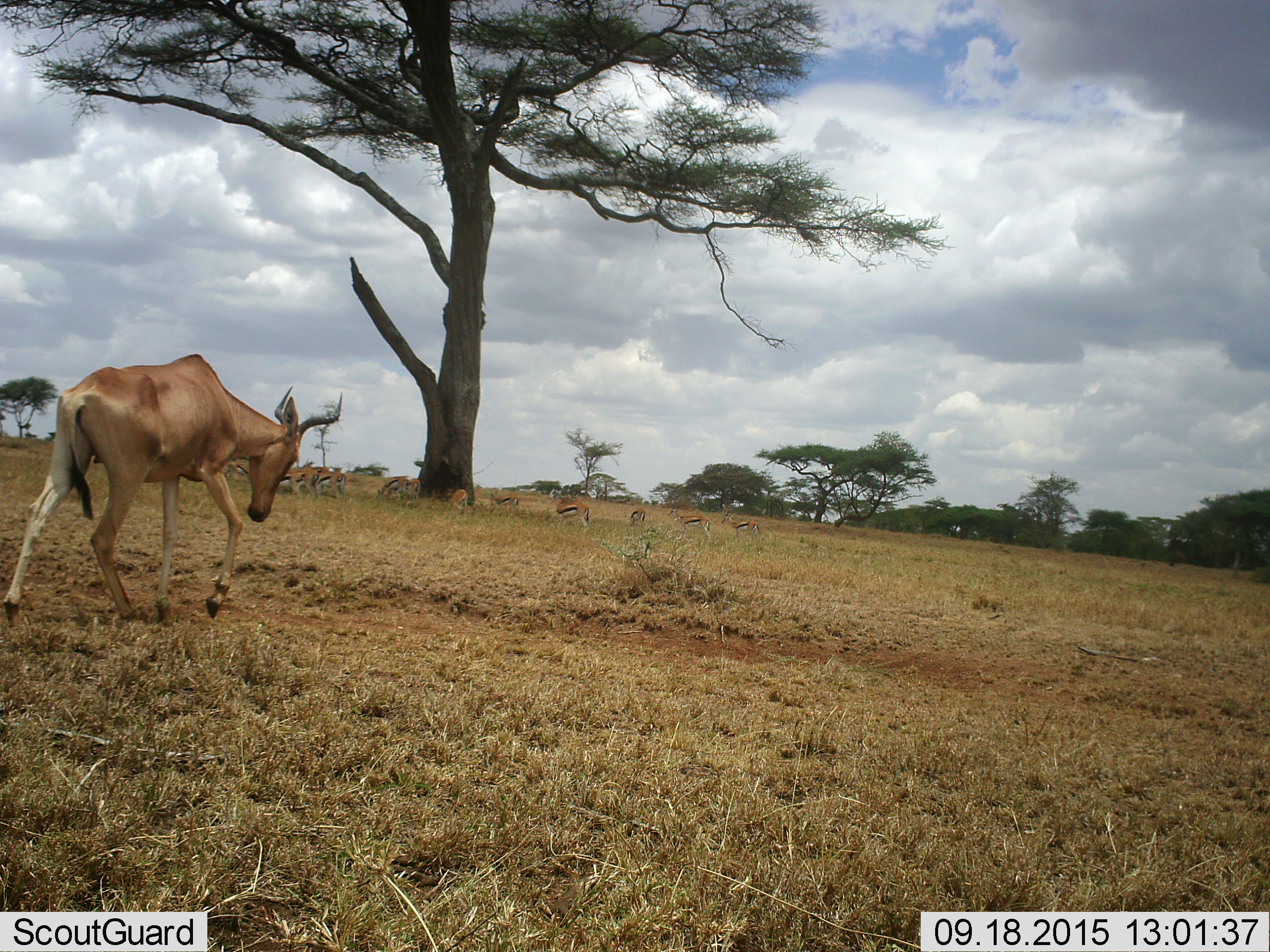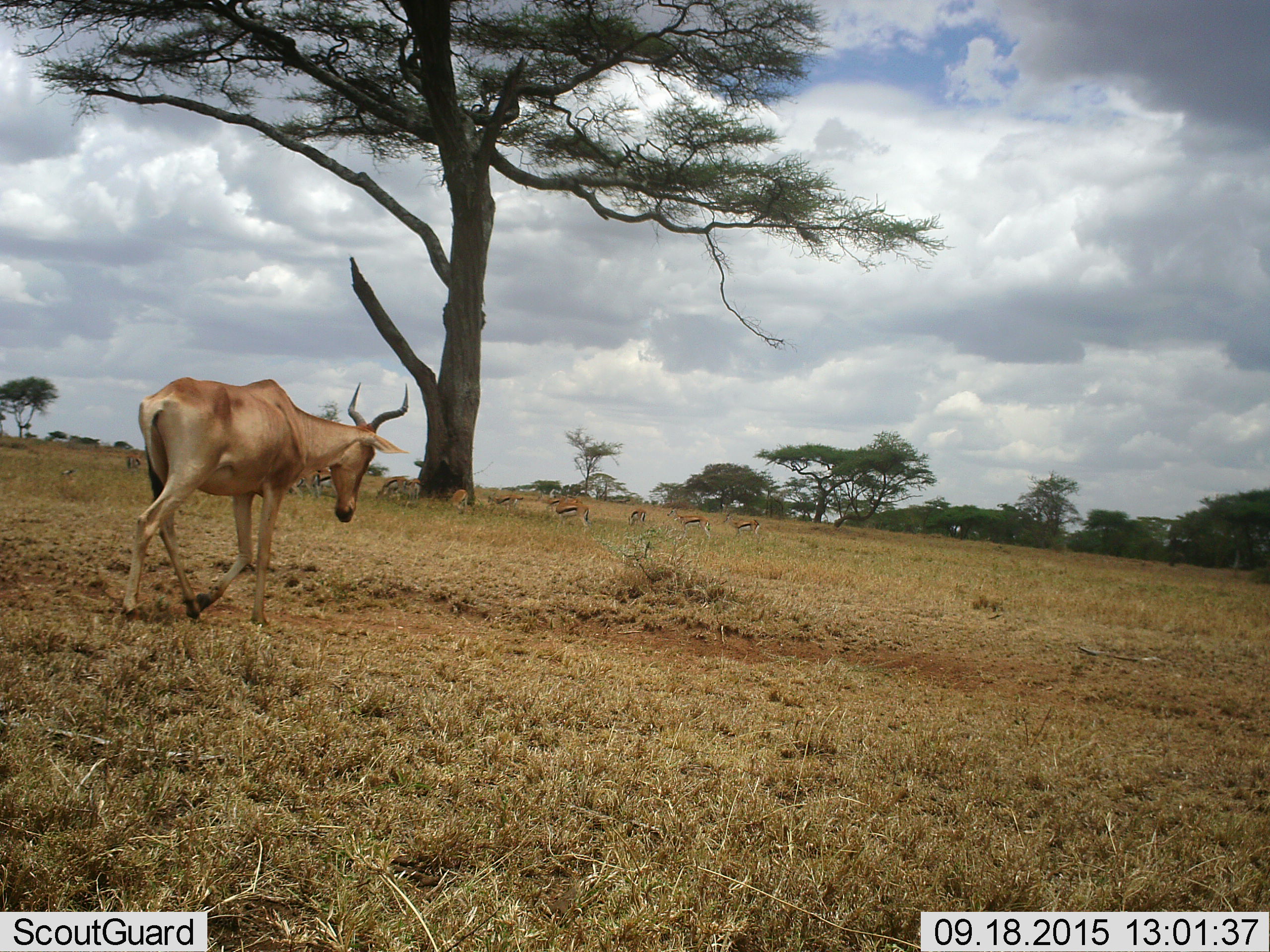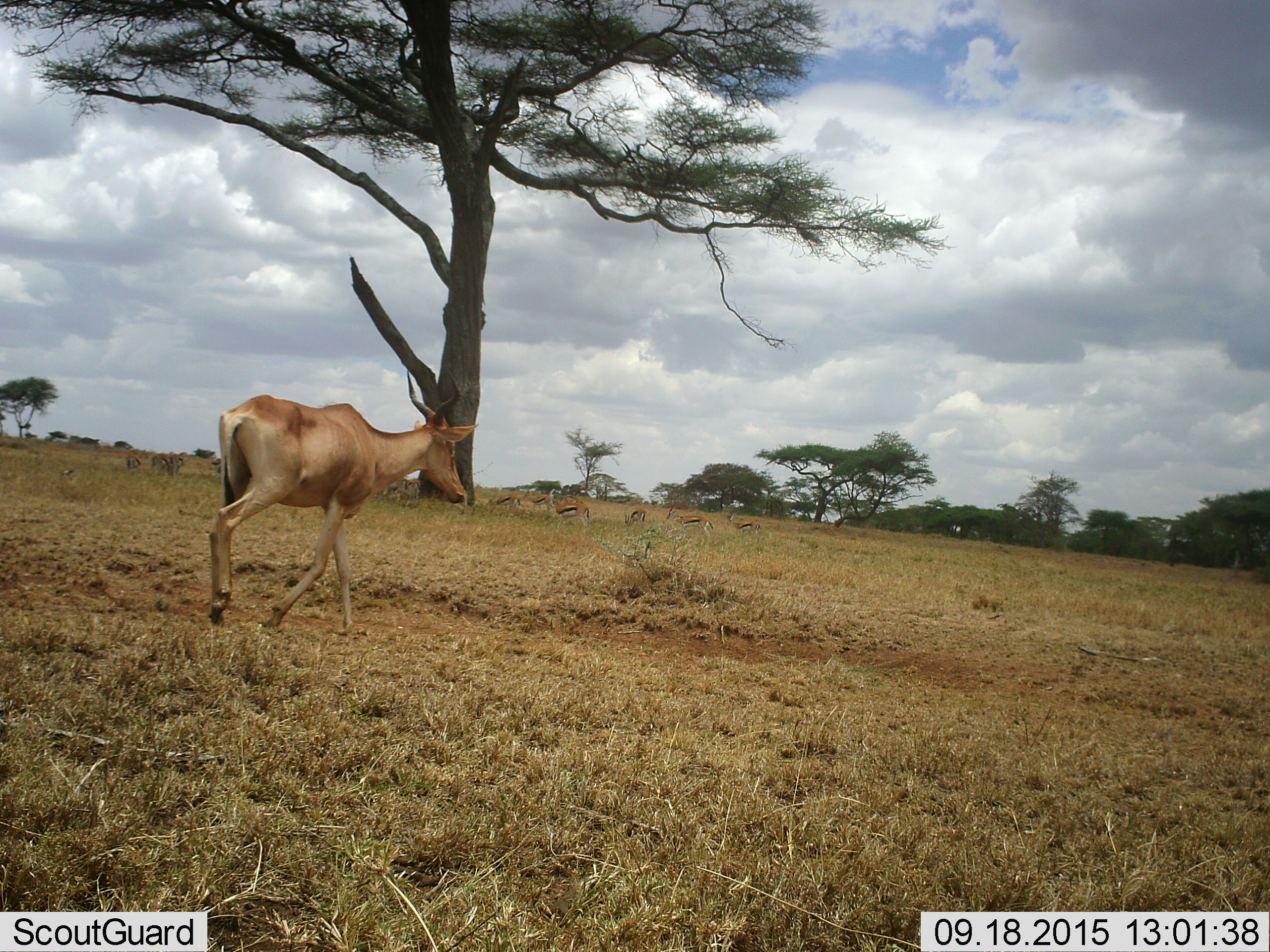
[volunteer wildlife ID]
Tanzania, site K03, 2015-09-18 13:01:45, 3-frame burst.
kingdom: Animalia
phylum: Chordata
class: Mammalia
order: Artiodactyla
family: Bovidae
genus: Eudorcas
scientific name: Eudorcas thomsonii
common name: thomson's gazelle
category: gazellethomsons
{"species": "gazellethomsons (thomson's gazelle) (Eudorcas thomsonii)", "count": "11-50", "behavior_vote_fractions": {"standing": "60%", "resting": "40%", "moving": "40%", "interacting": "20%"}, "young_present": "0%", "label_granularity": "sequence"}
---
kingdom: Animalia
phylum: Chordata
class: Mammalia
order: Artiodactyla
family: Bovidae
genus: Alcelaphus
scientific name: Alcelaphus buselaphus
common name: hartebeest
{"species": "hartebeest (Alcelaphus buselaphus)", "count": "1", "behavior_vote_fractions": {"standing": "0%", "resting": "0%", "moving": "100%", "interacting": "0%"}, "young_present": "0%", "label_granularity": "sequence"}